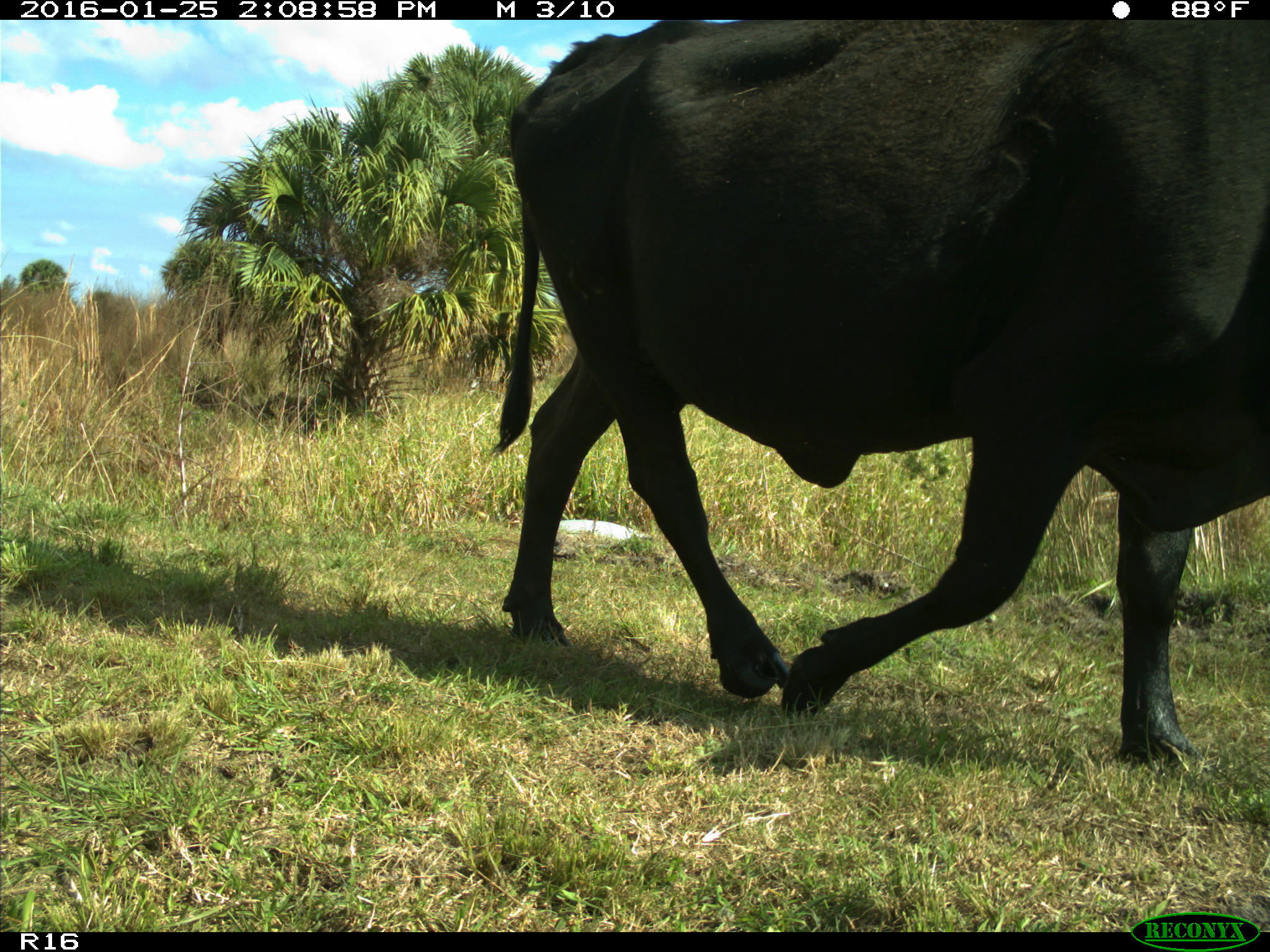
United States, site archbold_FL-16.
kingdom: Animalia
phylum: Chordata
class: Mammalia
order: Artiodactyla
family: Bovidae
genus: Bos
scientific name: Bos taurus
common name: domestic cow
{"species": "Bos taurus (domestic cow)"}